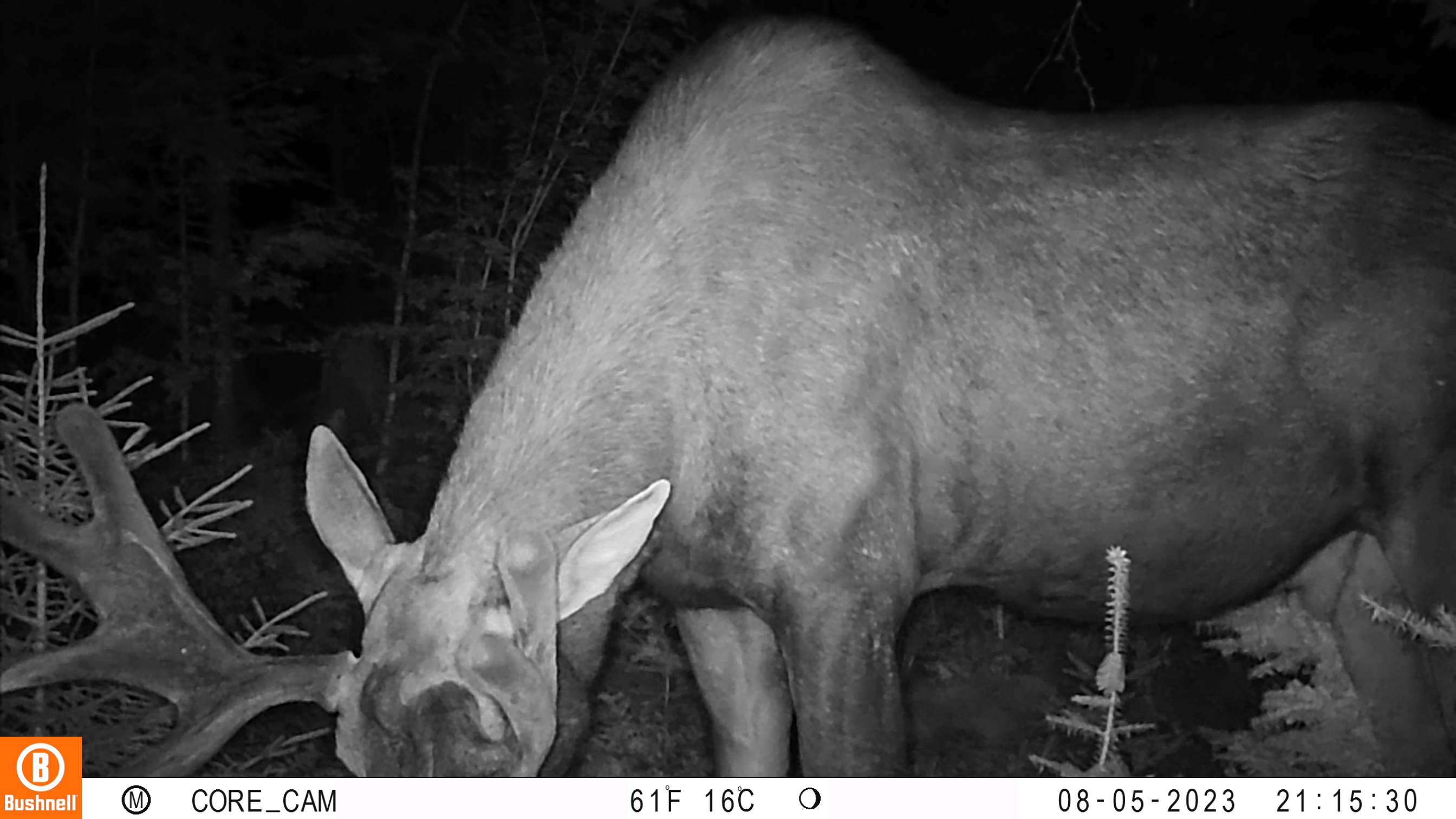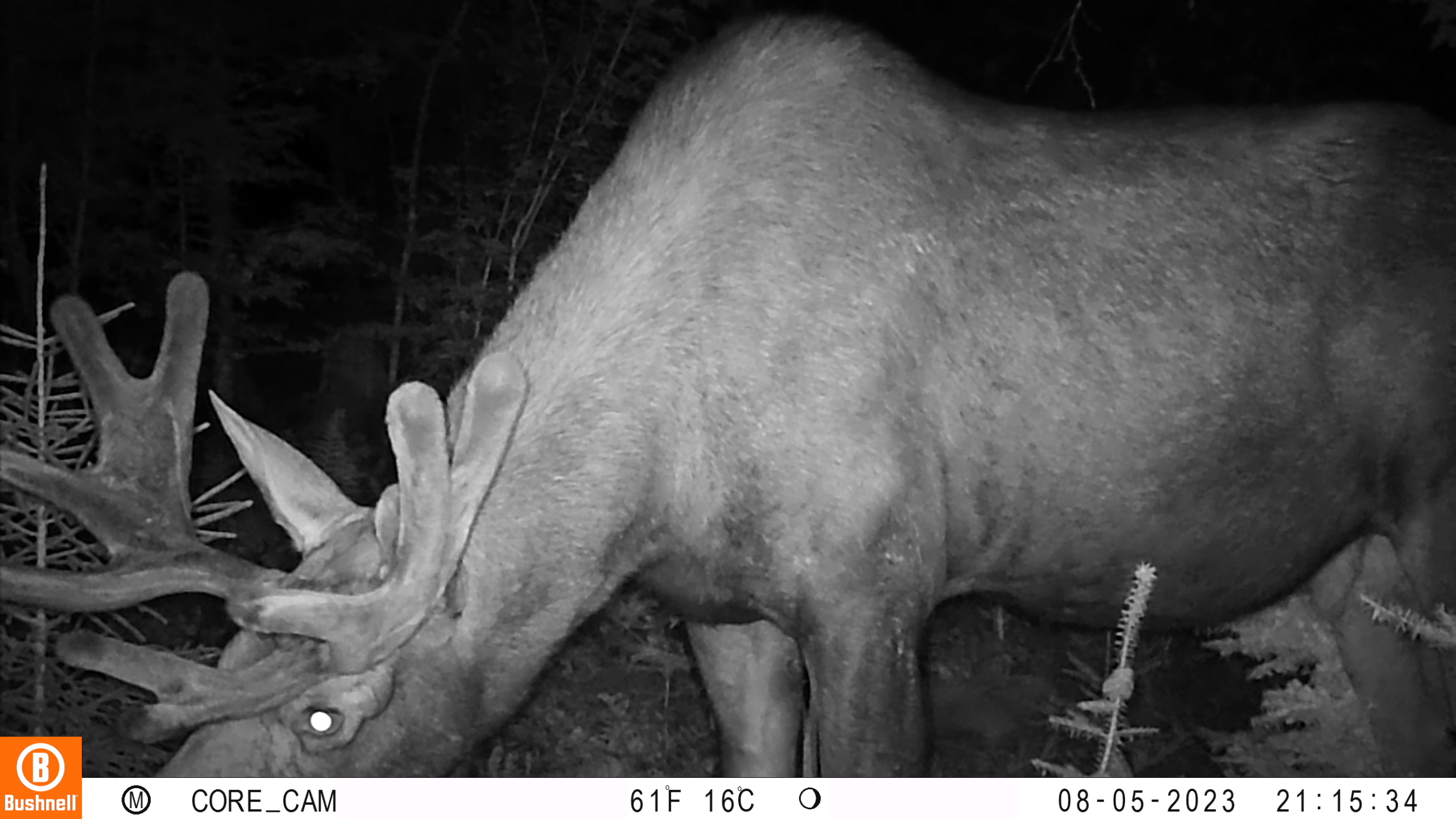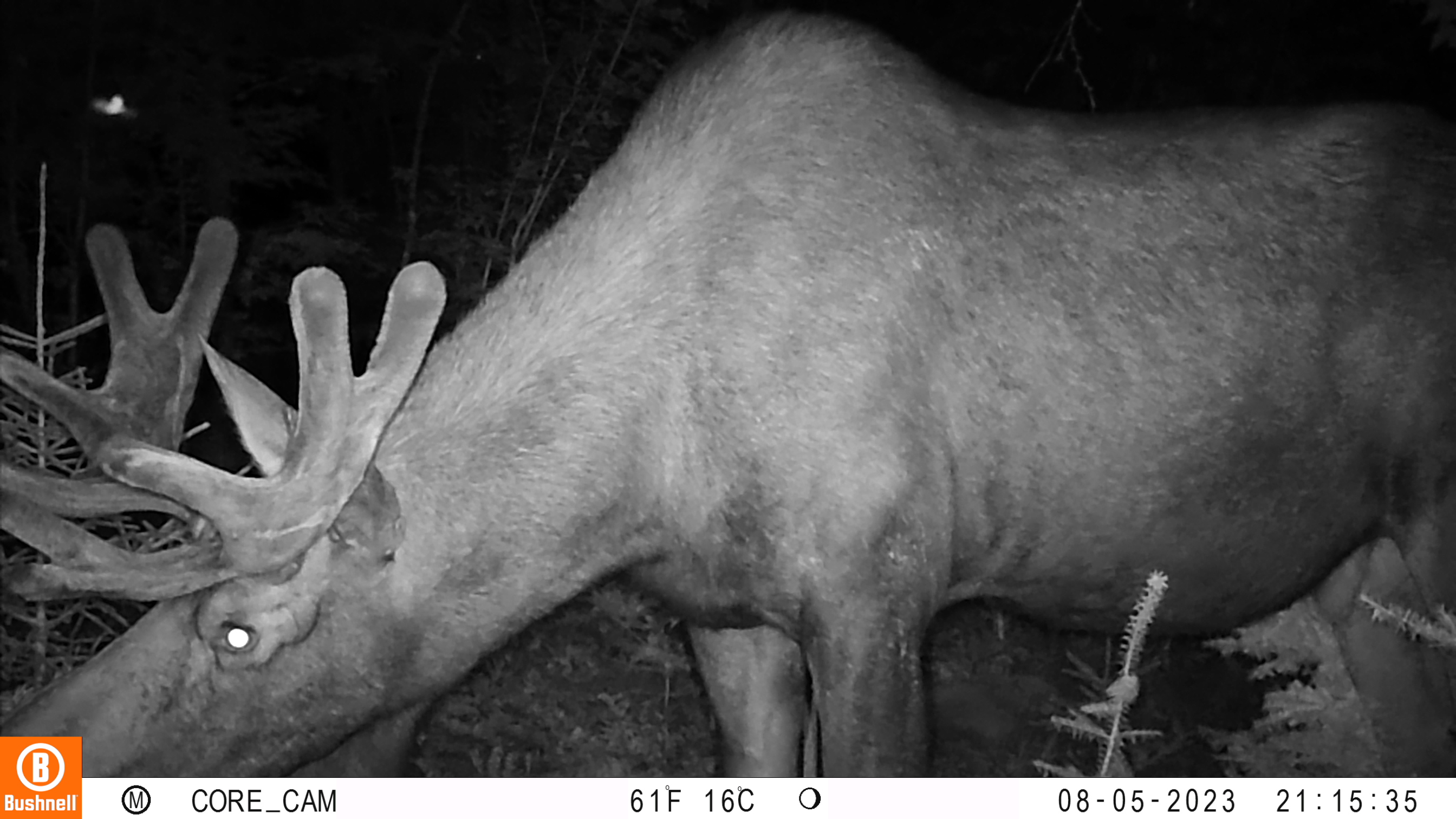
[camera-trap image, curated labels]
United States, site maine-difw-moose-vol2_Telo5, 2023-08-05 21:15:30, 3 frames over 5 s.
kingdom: Animalia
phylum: Chordata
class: Mammalia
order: Artiodactyla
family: Cervidae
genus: Odocoileus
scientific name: Odocoileus virginianus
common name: white-tailed deer